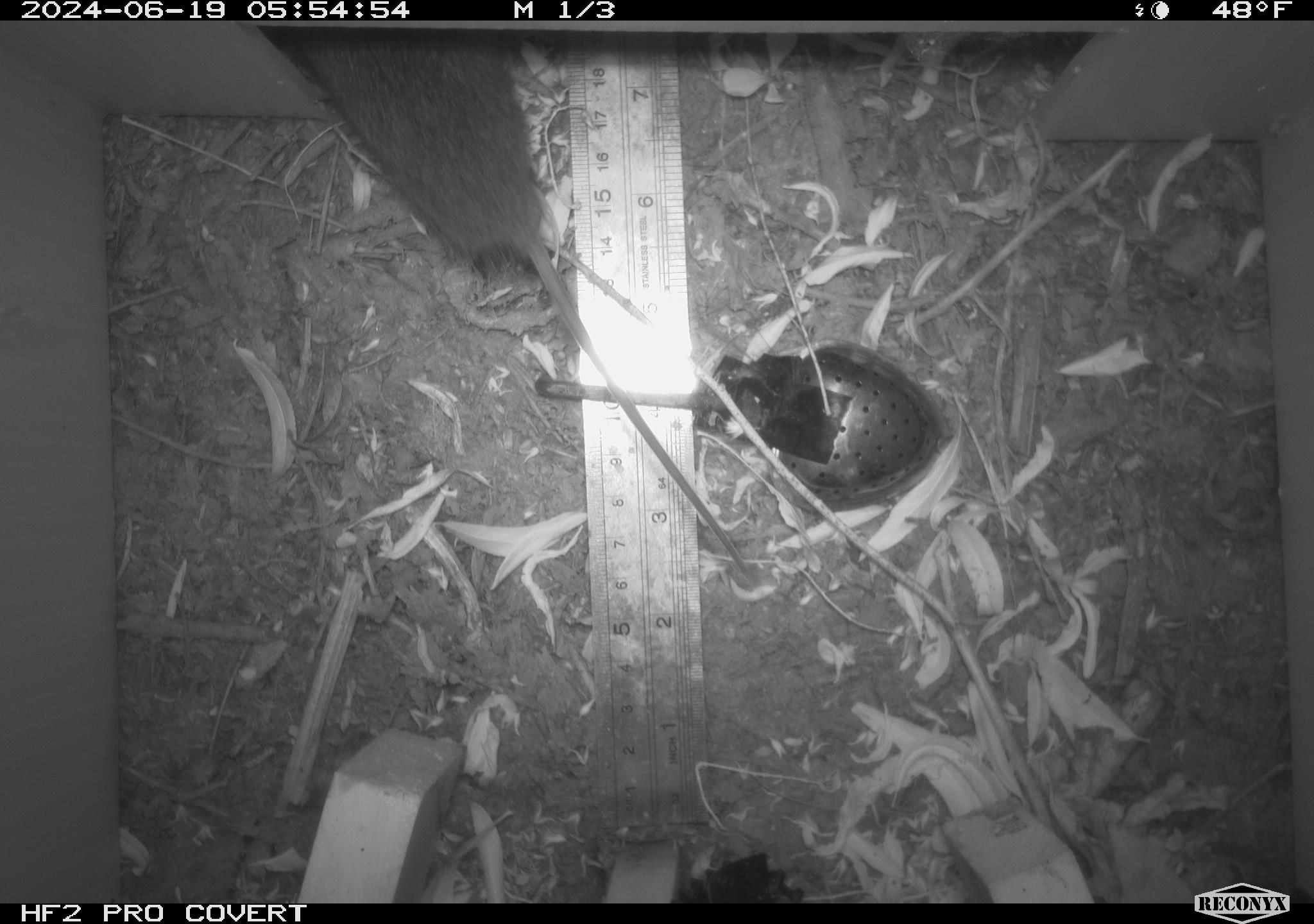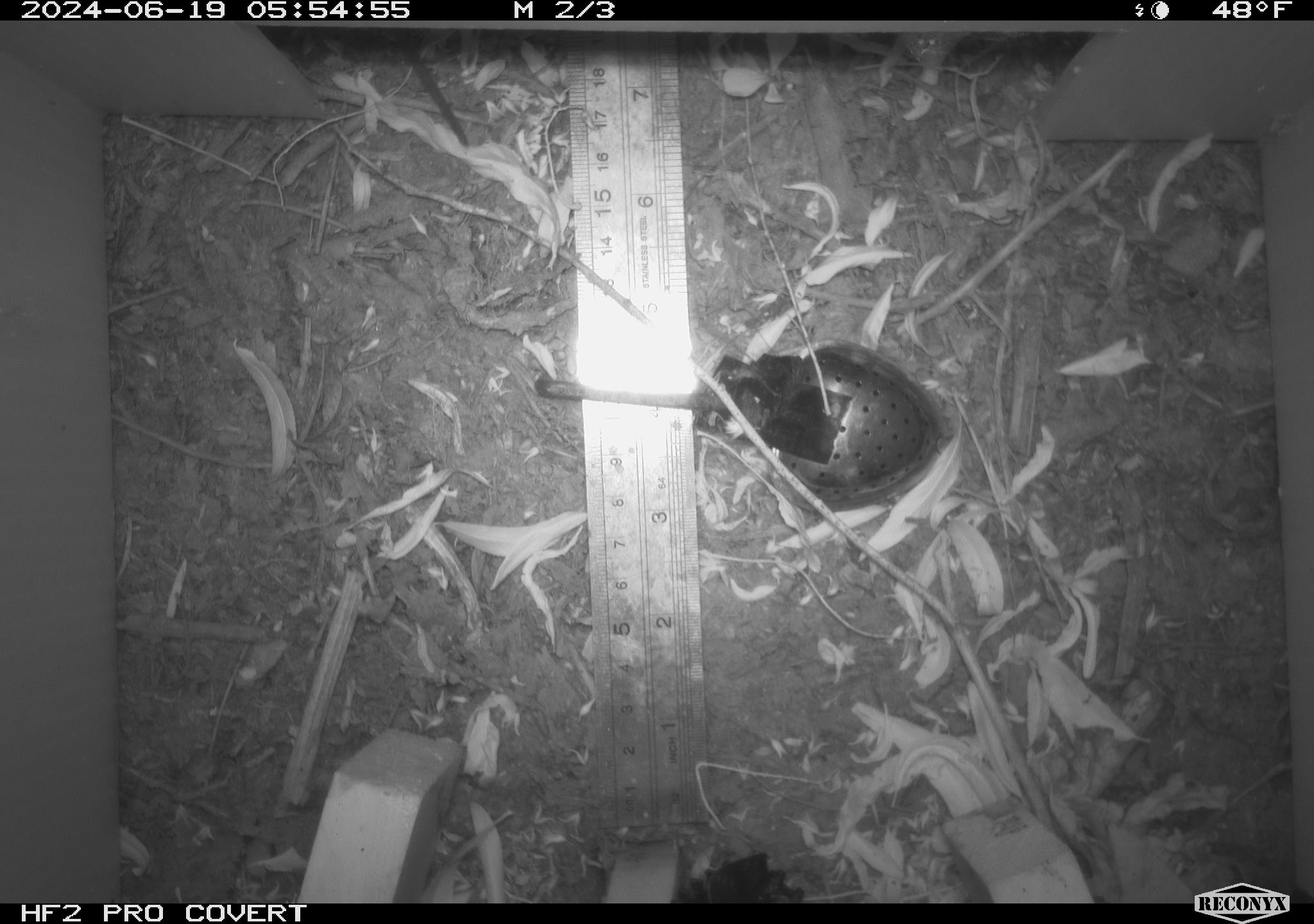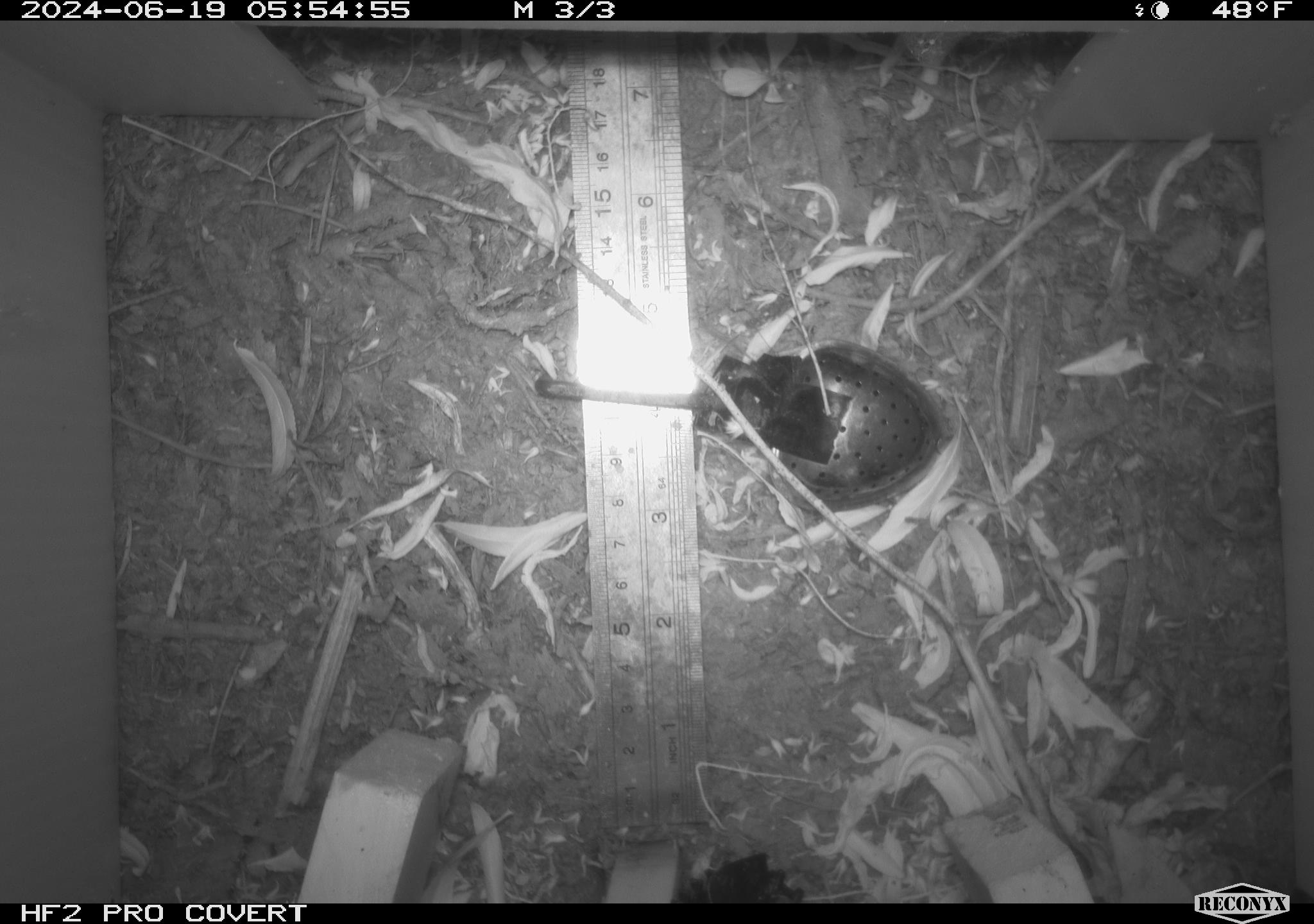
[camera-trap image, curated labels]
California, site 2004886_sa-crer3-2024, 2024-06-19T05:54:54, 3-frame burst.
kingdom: Animalia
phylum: Chordata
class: Mammalia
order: Rodentia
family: Cricetidae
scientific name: Arvicolinae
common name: voles, lemmings, and muskrats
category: arvicolinae subfamily